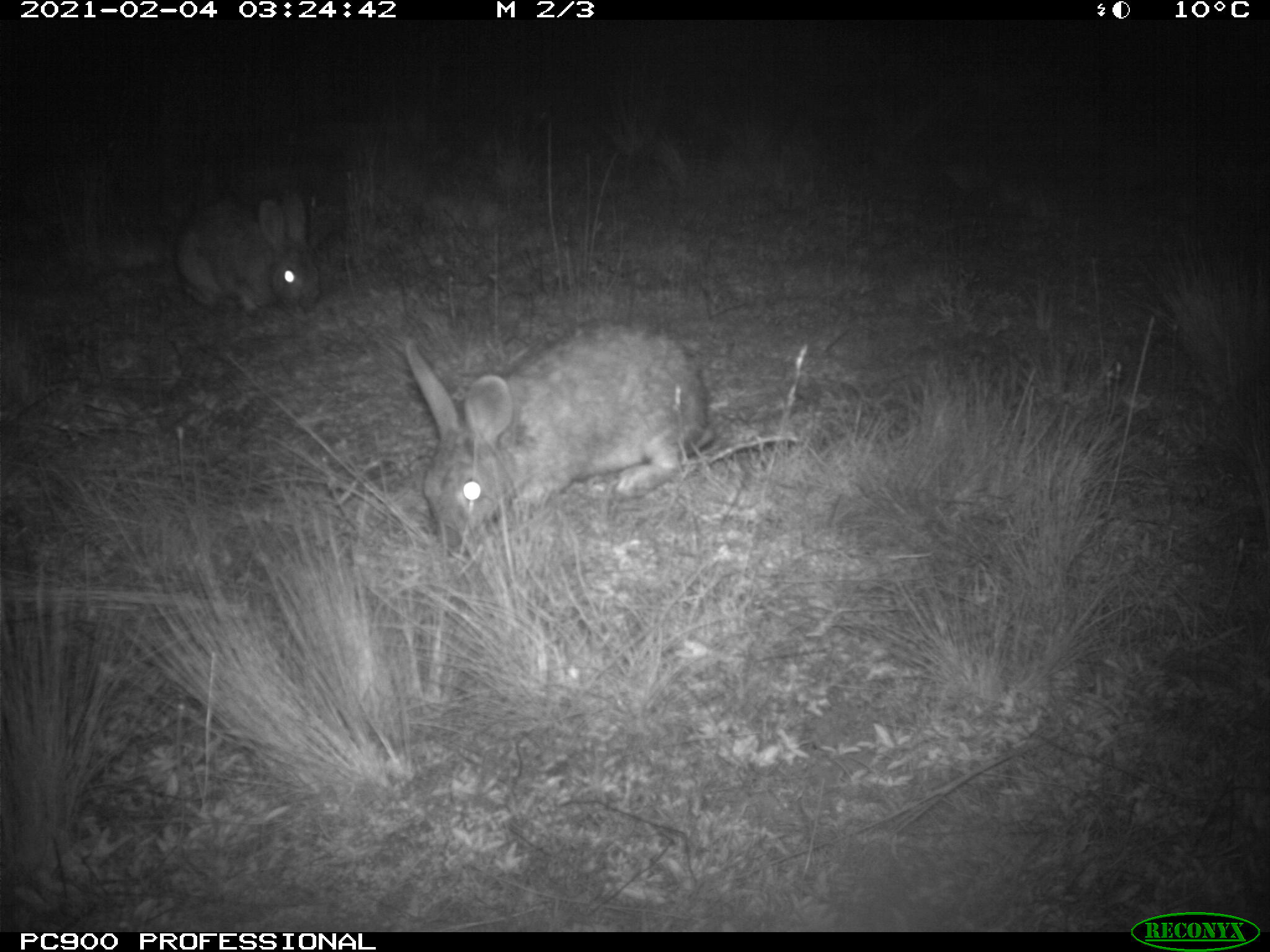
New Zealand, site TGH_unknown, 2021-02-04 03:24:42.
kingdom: Animalia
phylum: Chordata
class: Mammalia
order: Lagomorpha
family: Leporidae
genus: Oryctolagus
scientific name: Oryctolagus cuniculus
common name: european rabbit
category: rabbit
Rabbit (european rabbit) (Oryctolagus cuniculus).